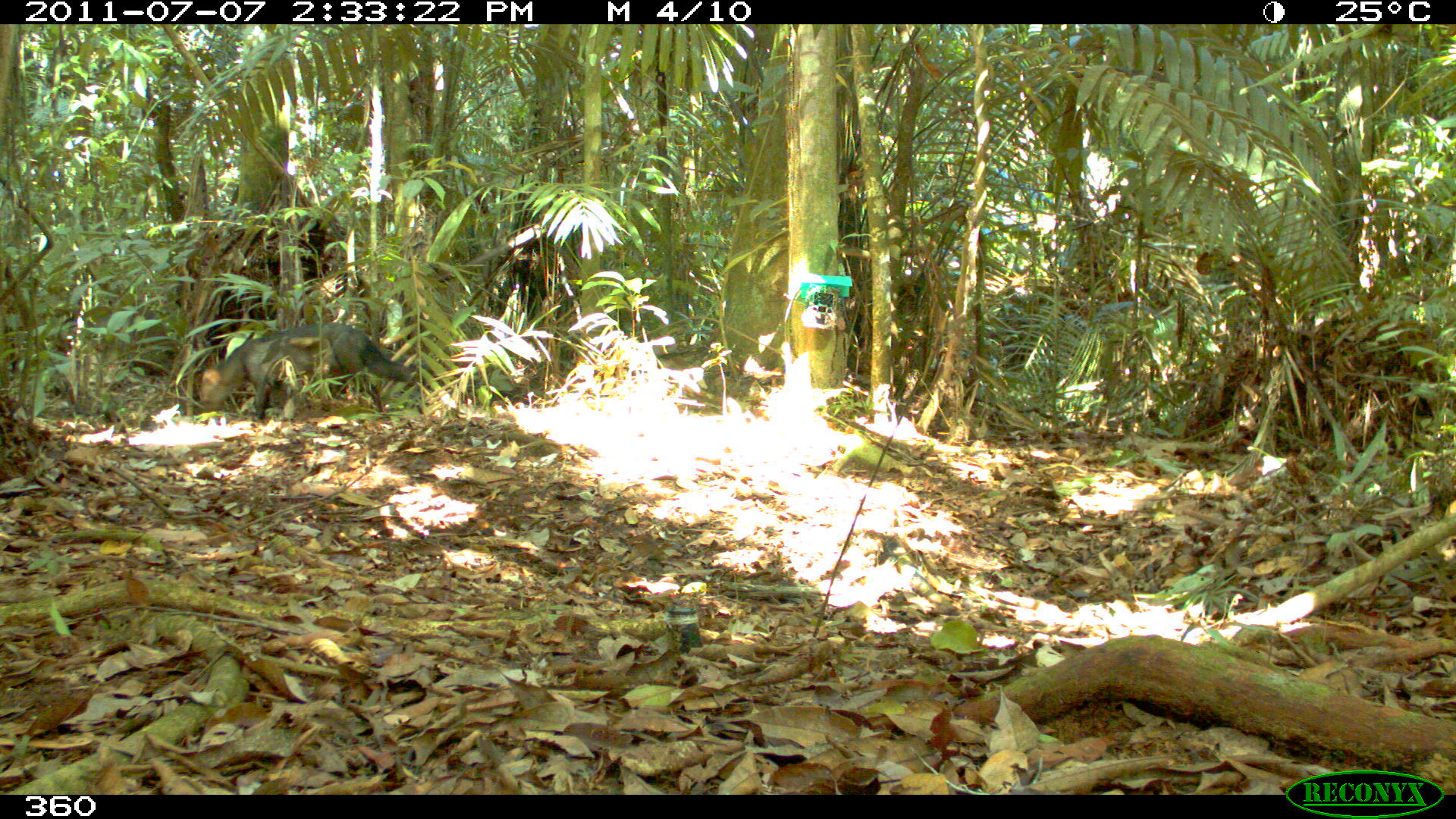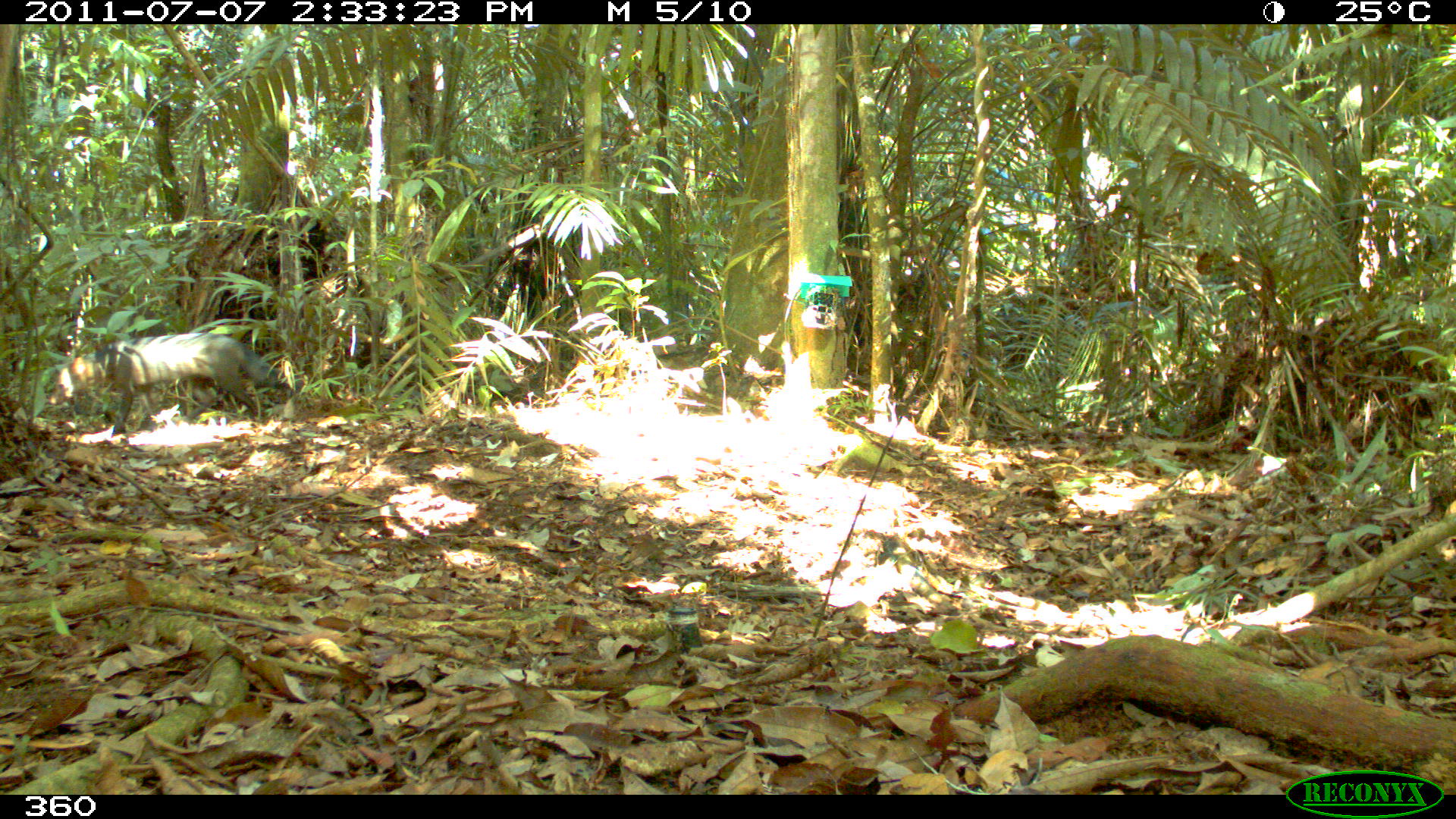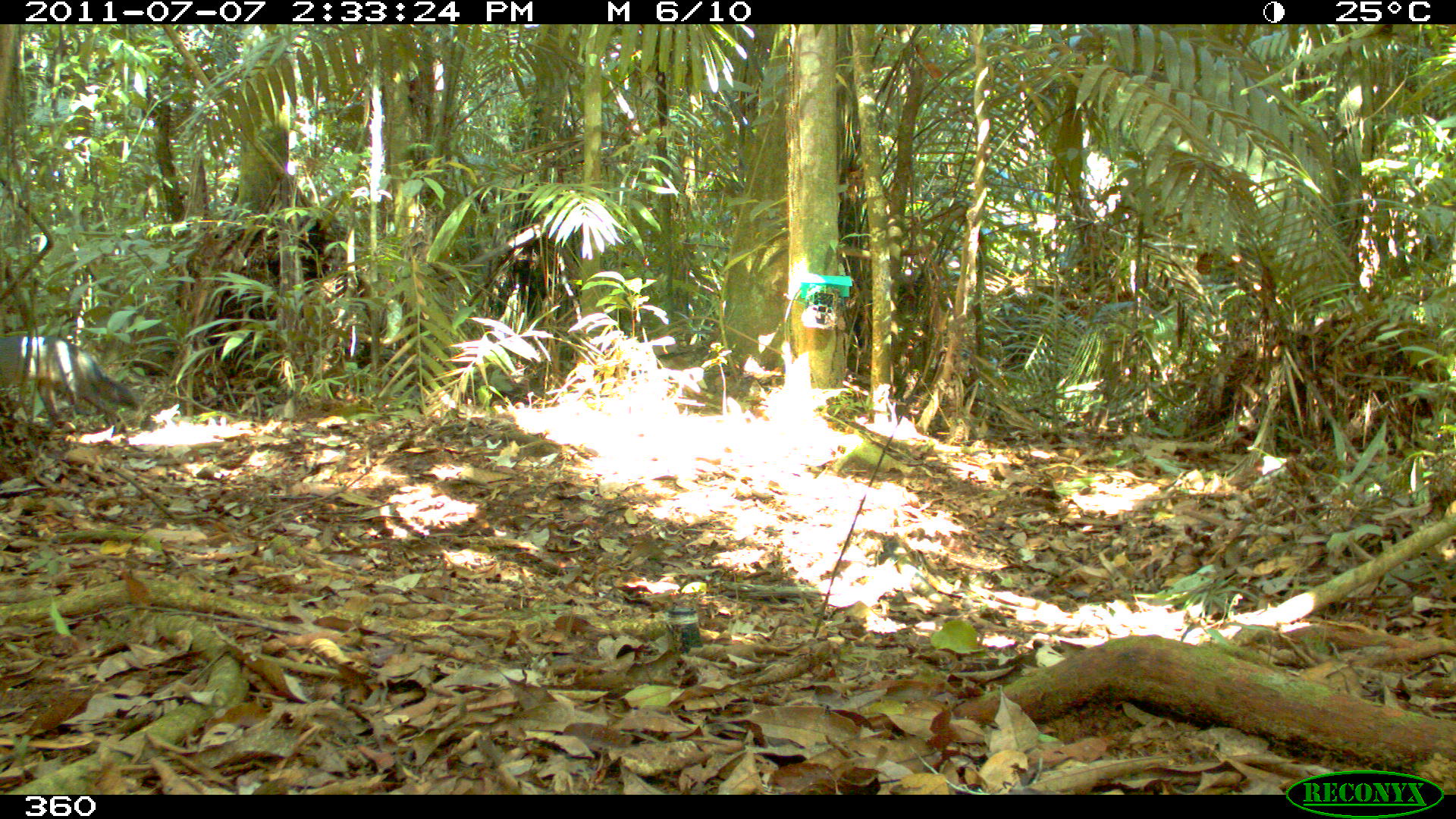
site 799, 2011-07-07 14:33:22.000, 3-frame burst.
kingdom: Animalia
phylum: Chordata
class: Mammalia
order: Carnivora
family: Canidae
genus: Atelocynus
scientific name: Atelocynus microtis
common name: short-eared dog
Atelocynus microtis (short-eared dog).